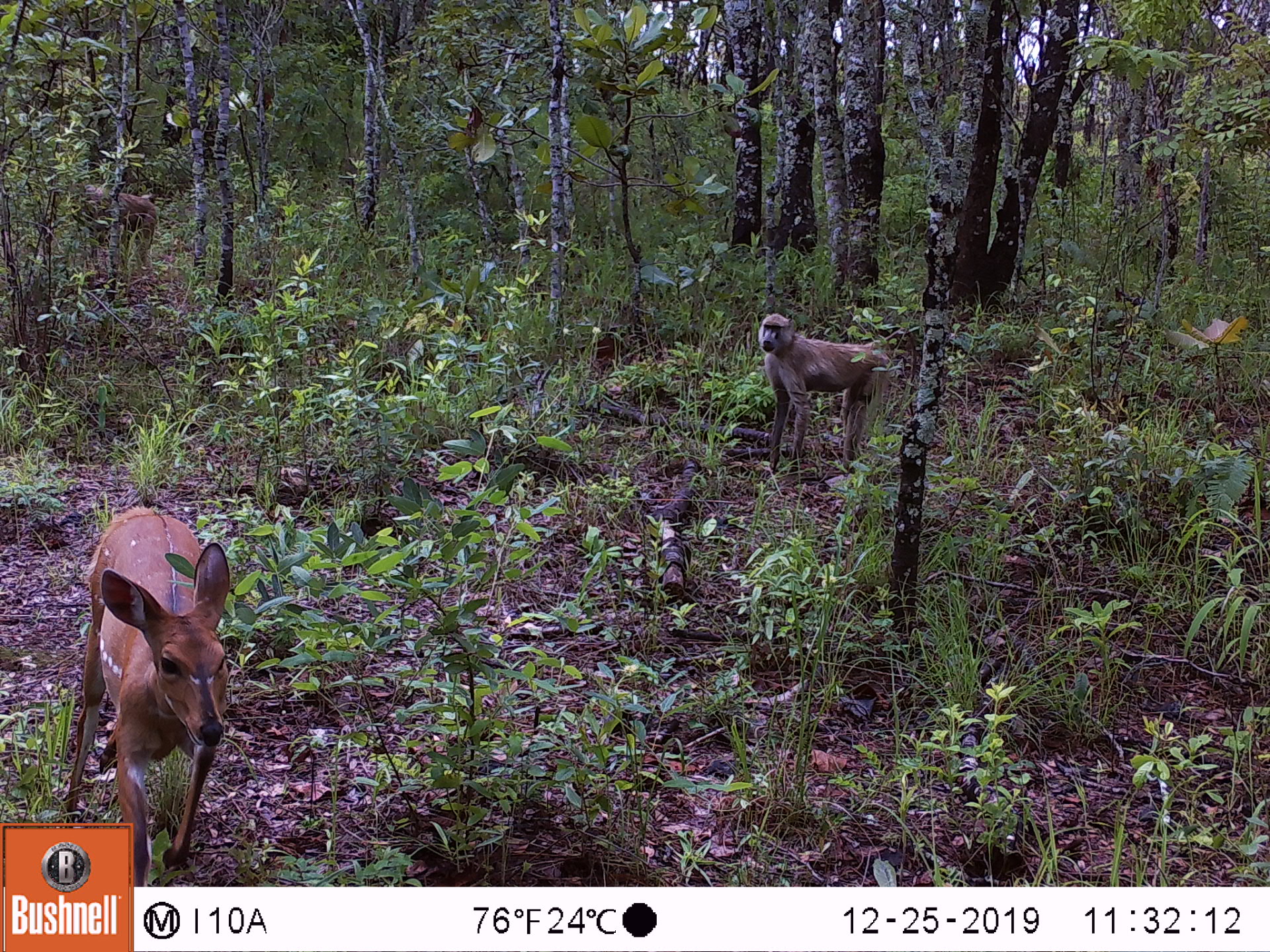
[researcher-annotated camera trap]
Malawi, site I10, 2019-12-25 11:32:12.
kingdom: Animalia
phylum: Chordata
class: Mammalia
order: Artiodactyla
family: Bovidae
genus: Tragelaphus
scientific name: Tragelaphus sylvaticus sylvaticus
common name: cape bushbuck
Cape bushbuck (Tragelaphus sylvaticus sylvaticus), count 1.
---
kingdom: Animalia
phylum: Chordata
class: Mammalia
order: Primates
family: Cercopithecidae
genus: Papio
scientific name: Papio cynocephalus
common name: yellow baboon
Yellow baboon (Papio cynocephalus), count 2.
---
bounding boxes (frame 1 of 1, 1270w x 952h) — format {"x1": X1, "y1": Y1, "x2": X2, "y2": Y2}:
cape bushbuck: {"x1": 61, "y1": 503, "x2": 237, "y2": 819}
yellow baboon: {"x1": 752, "y1": 307, "x2": 898, "y2": 479}; {"x1": 51, "y1": 176, "x2": 166, "y2": 285}